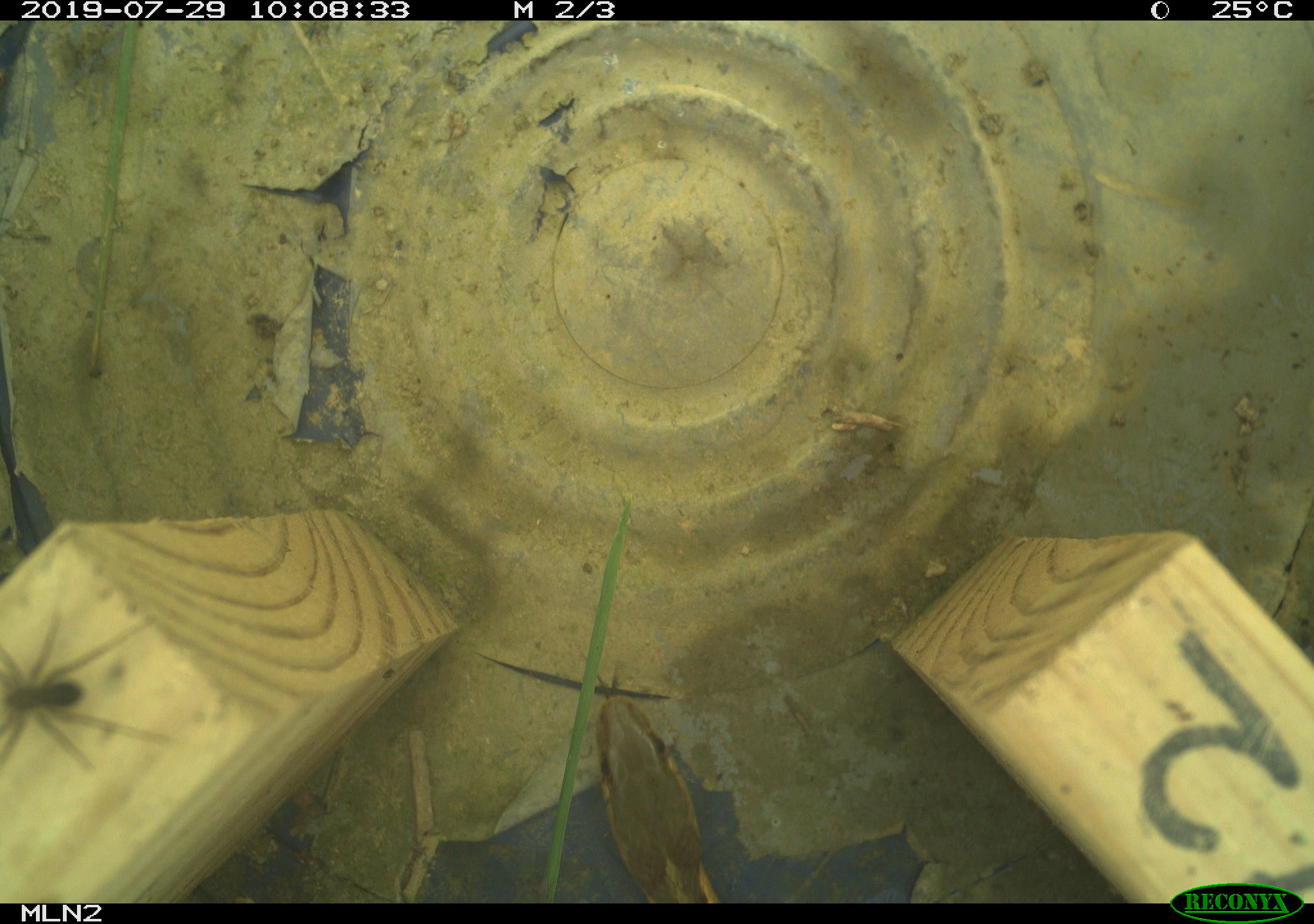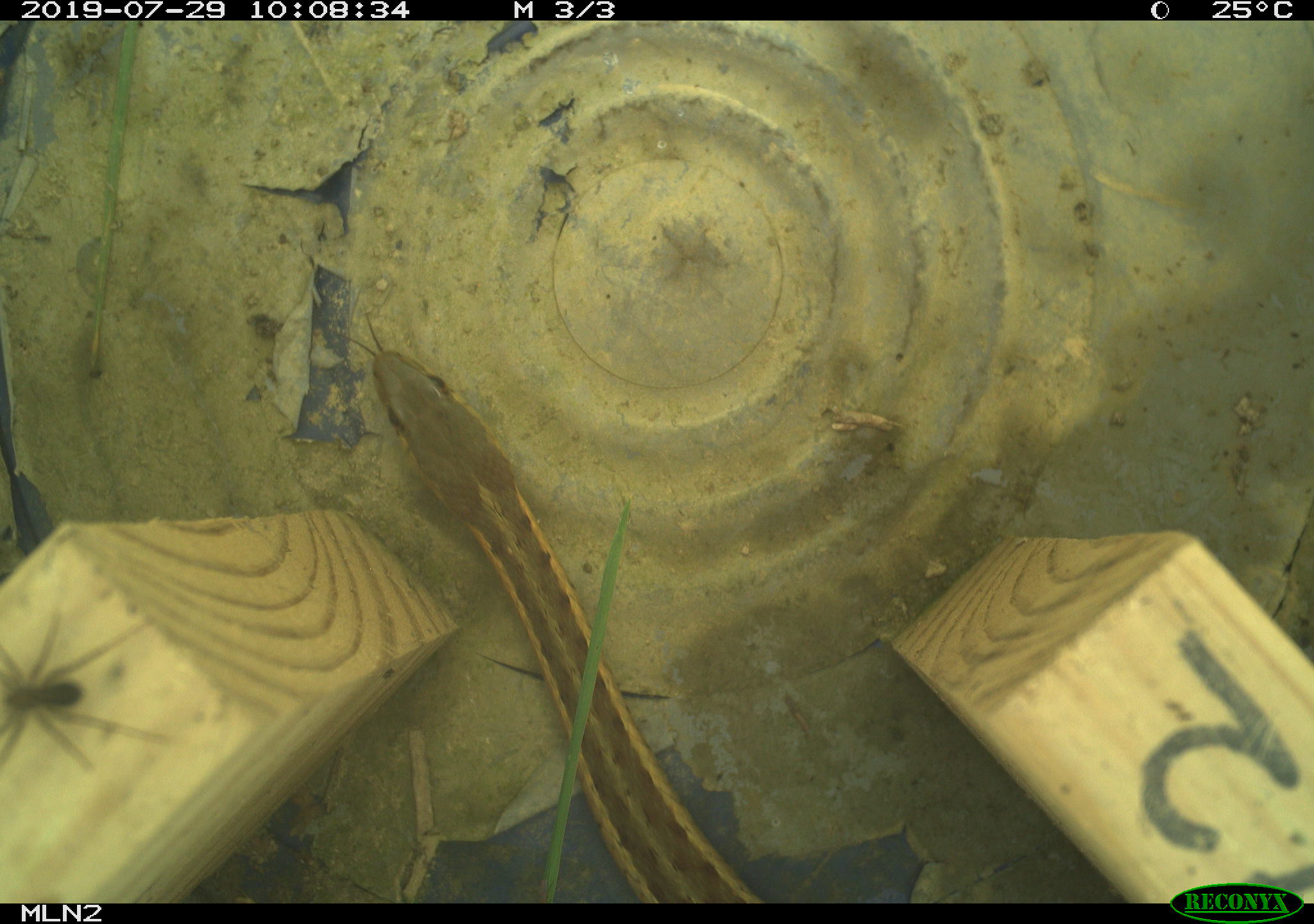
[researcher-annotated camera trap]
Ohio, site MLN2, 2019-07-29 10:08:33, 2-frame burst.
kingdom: Animalia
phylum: Chordata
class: Reptilia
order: Squamata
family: Colubridae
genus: Thamnophis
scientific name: Thamnophis sirtalis sirtalis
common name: eastern gartersnake